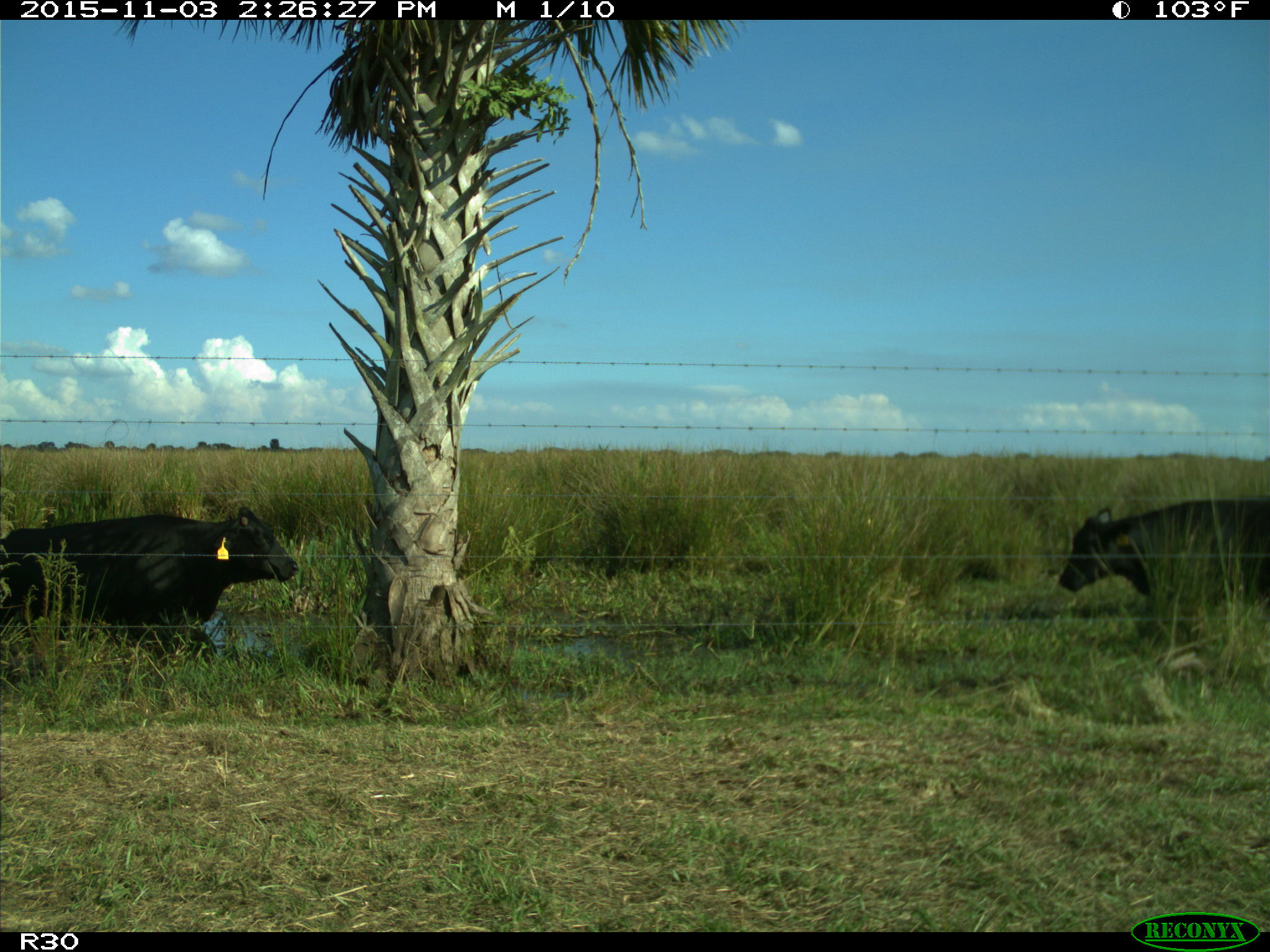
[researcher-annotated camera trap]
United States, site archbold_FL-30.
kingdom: Animalia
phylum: Chordata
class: Mammalia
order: Artiodactyla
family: Bovidae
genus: Bos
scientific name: Bos taurus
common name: domestic cow